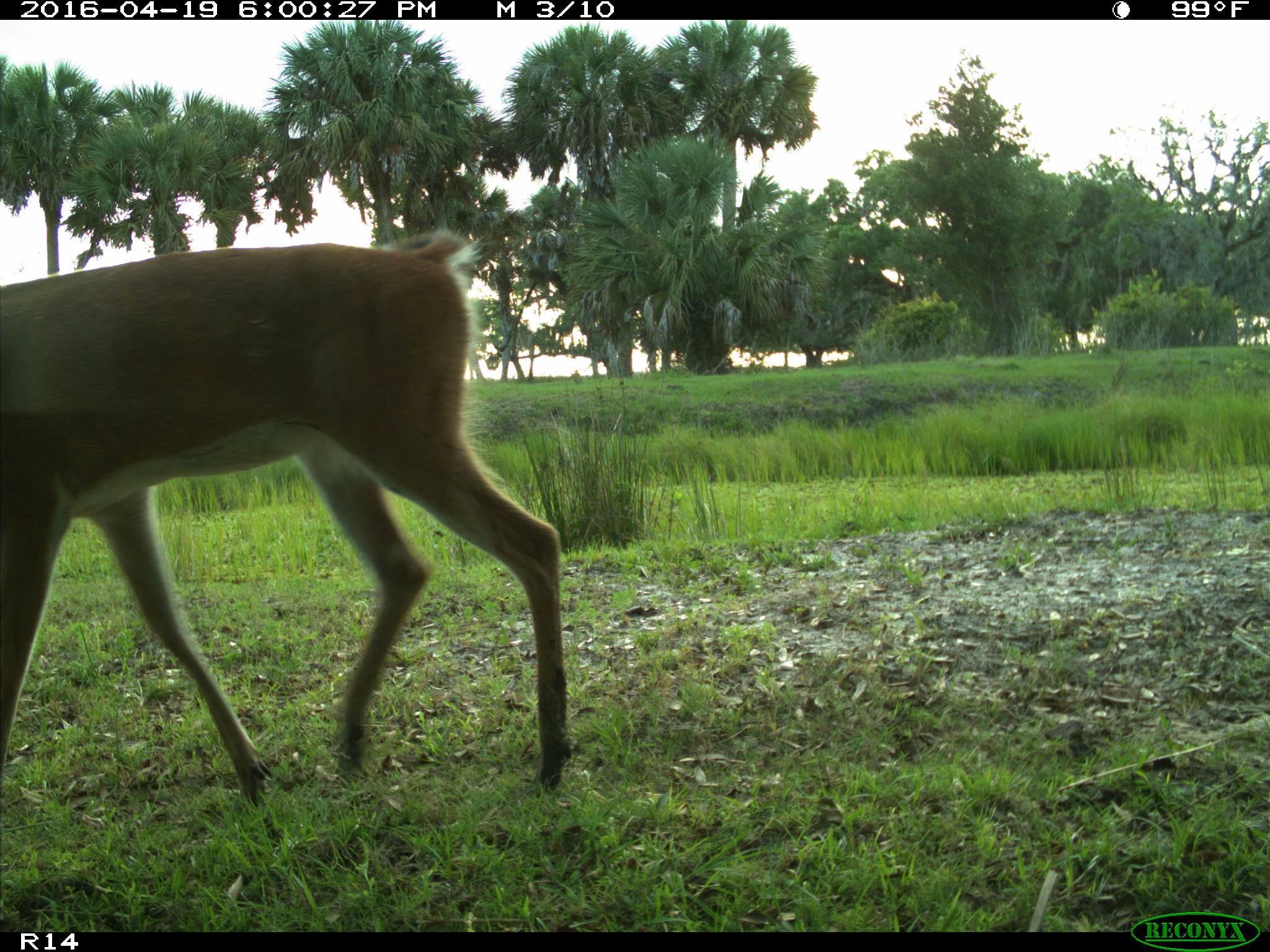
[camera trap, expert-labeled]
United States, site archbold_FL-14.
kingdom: Animalia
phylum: Chordata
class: Mammalia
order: Artiodactyla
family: Cervidae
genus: Odocoileus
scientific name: Odocoileus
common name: deer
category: unidentified deer